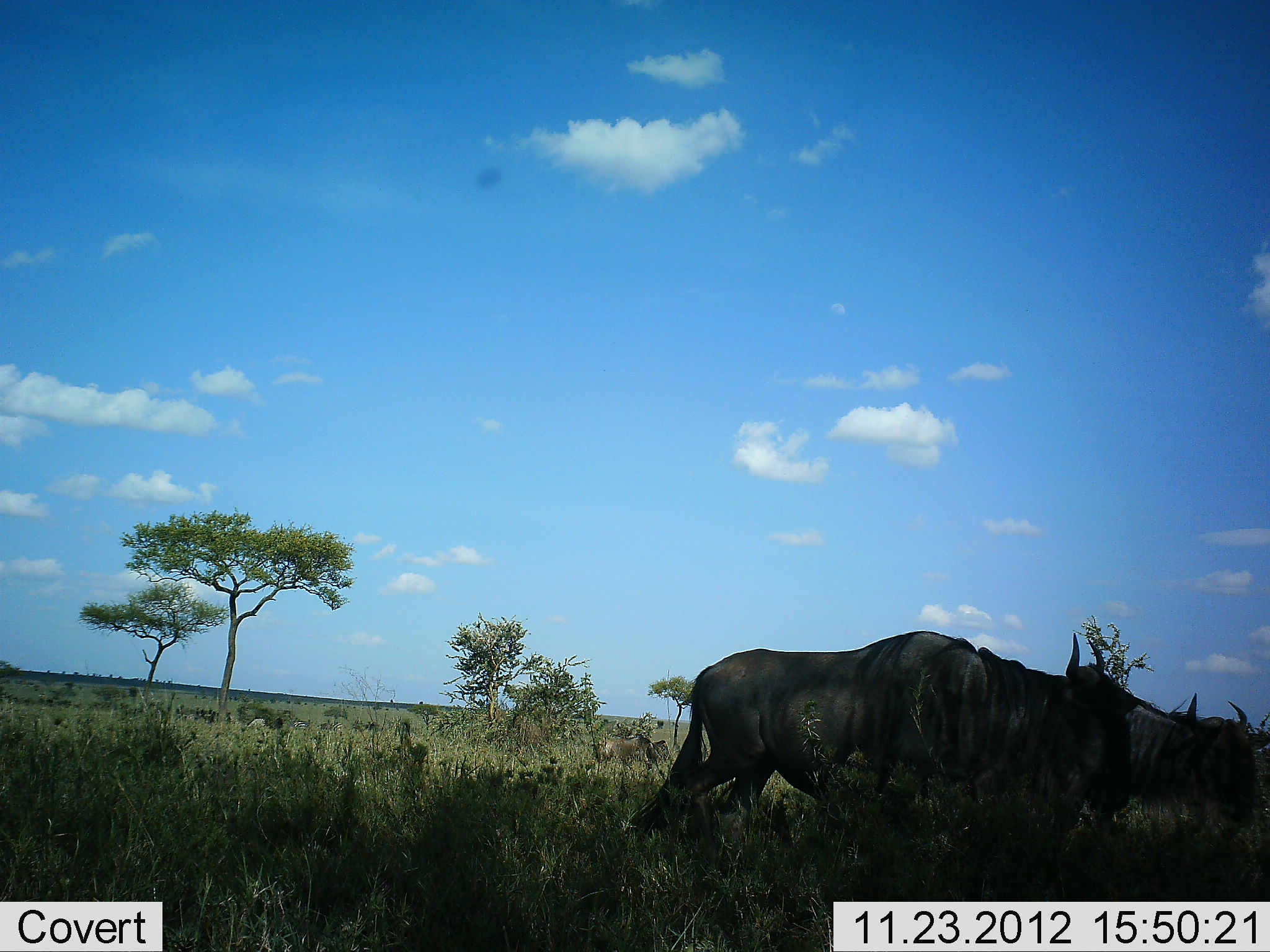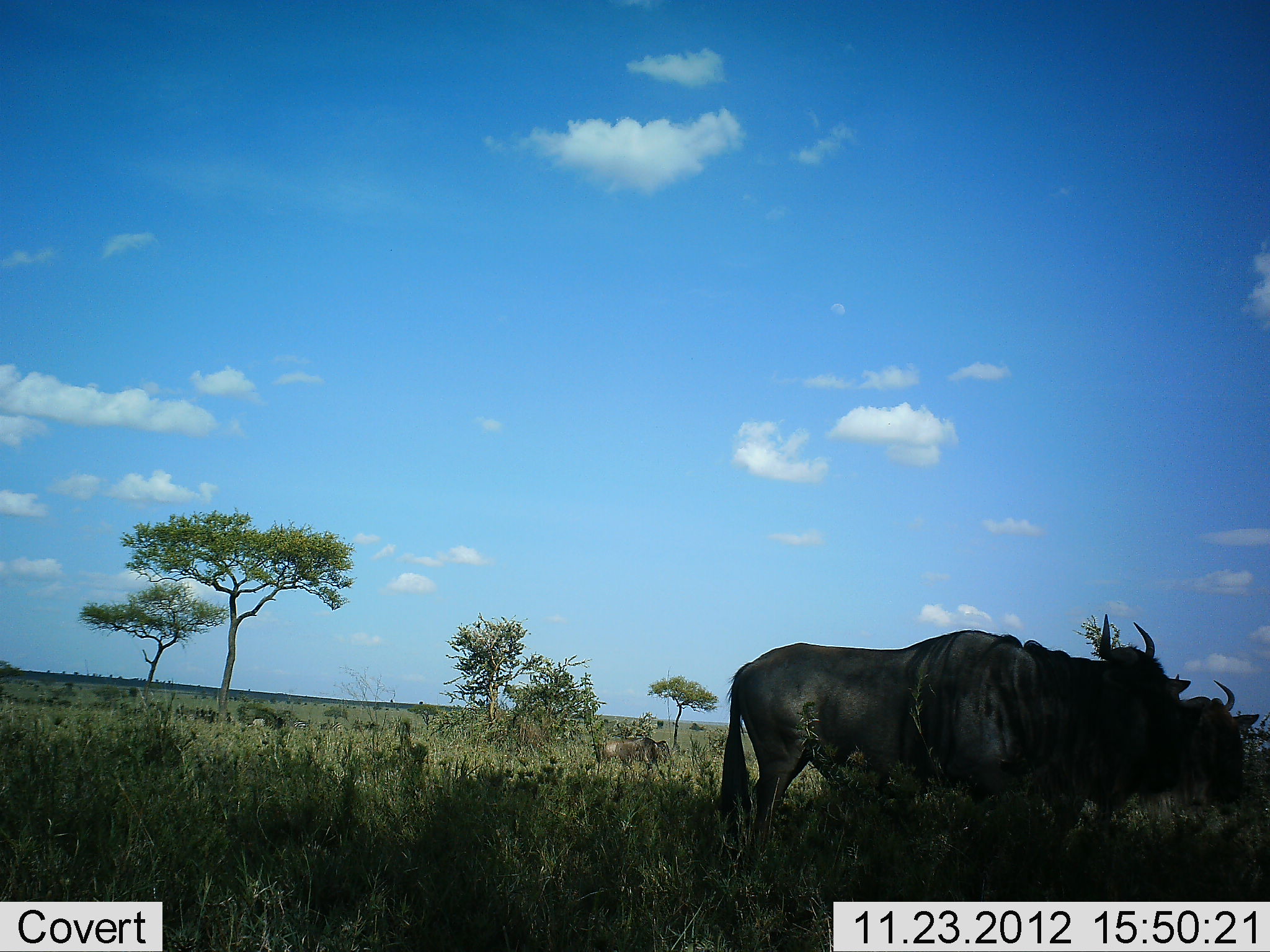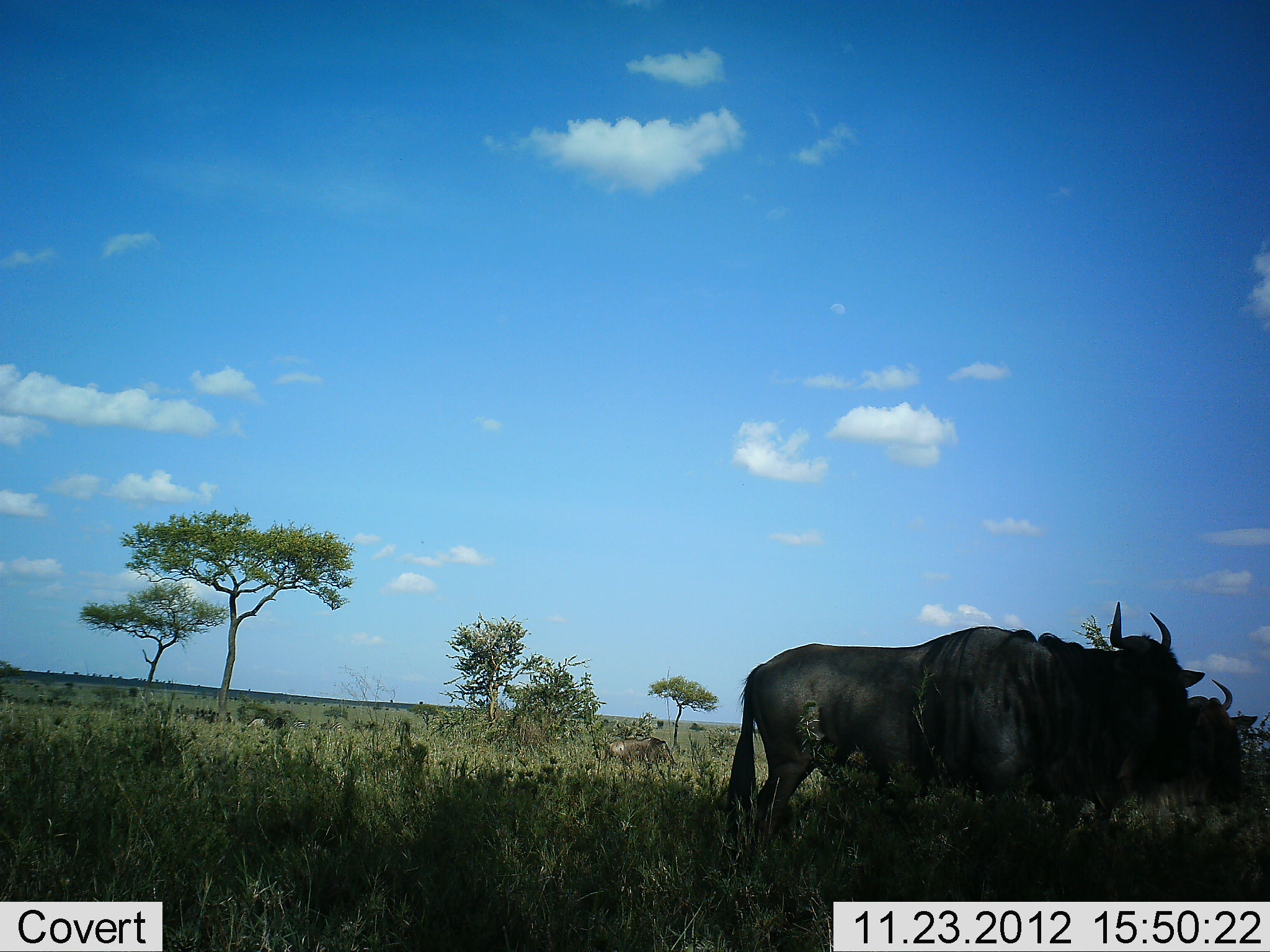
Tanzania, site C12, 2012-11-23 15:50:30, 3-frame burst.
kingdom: Animalia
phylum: Chordata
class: Mammalia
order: Artiodactyla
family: Bovidae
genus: Connochaetes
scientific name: Connochaetes taurinus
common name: blue wildebeest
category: wildebeest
Wildebeest (blue wildebeest) (Connochaetes taurinus), count 3. Behavior (volunteer vote fractions): standing 50%, resting 0%, moving 60%, interacting 0%. Young present (vote fraction): 0%. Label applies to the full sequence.